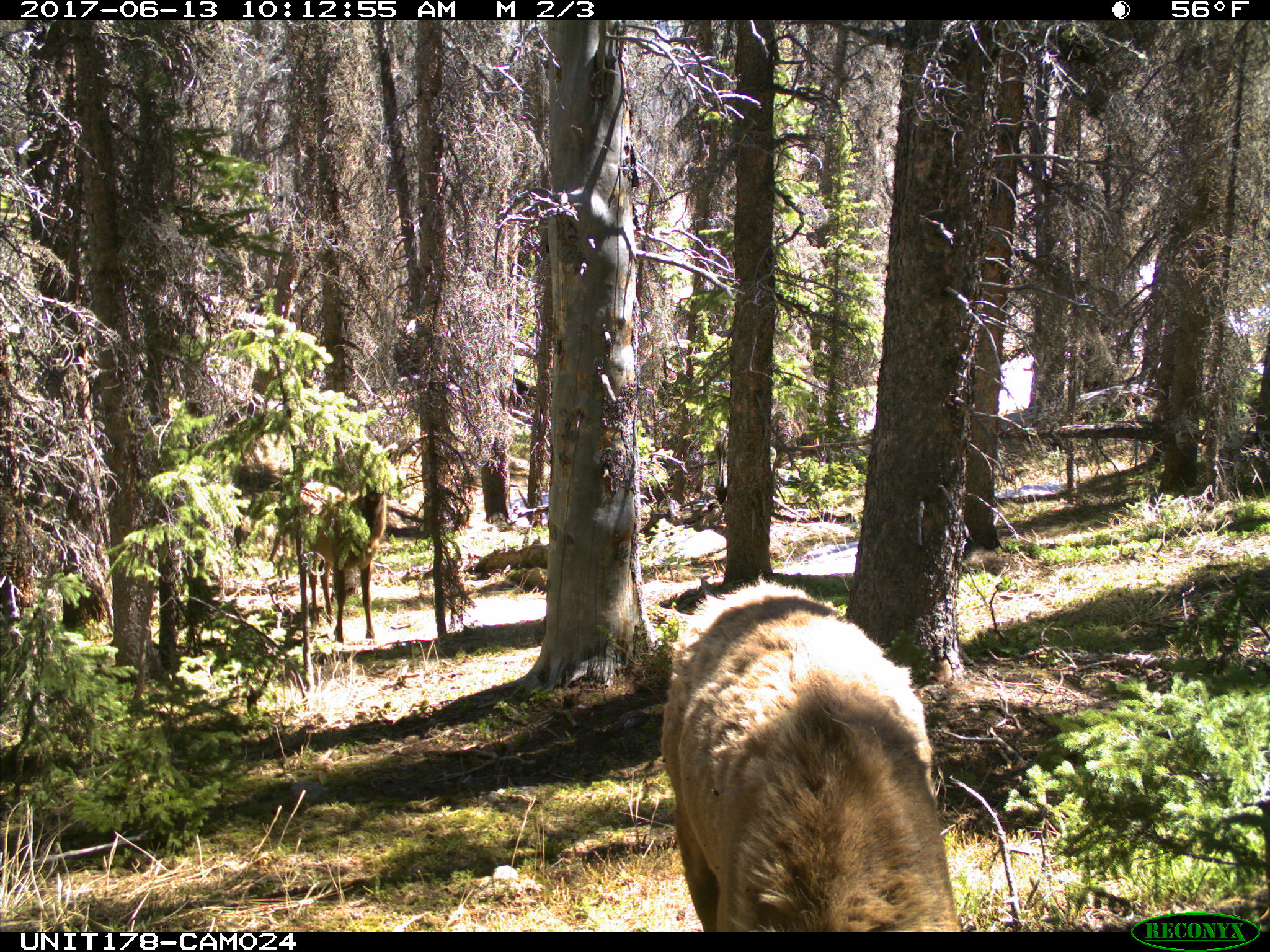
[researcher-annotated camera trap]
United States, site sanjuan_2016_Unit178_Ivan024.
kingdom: Animalia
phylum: Chordata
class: Mammalia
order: Artiodactyla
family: Cervidae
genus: Cervus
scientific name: Cervus elaphus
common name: red deer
Cervus elaphus (red deer).